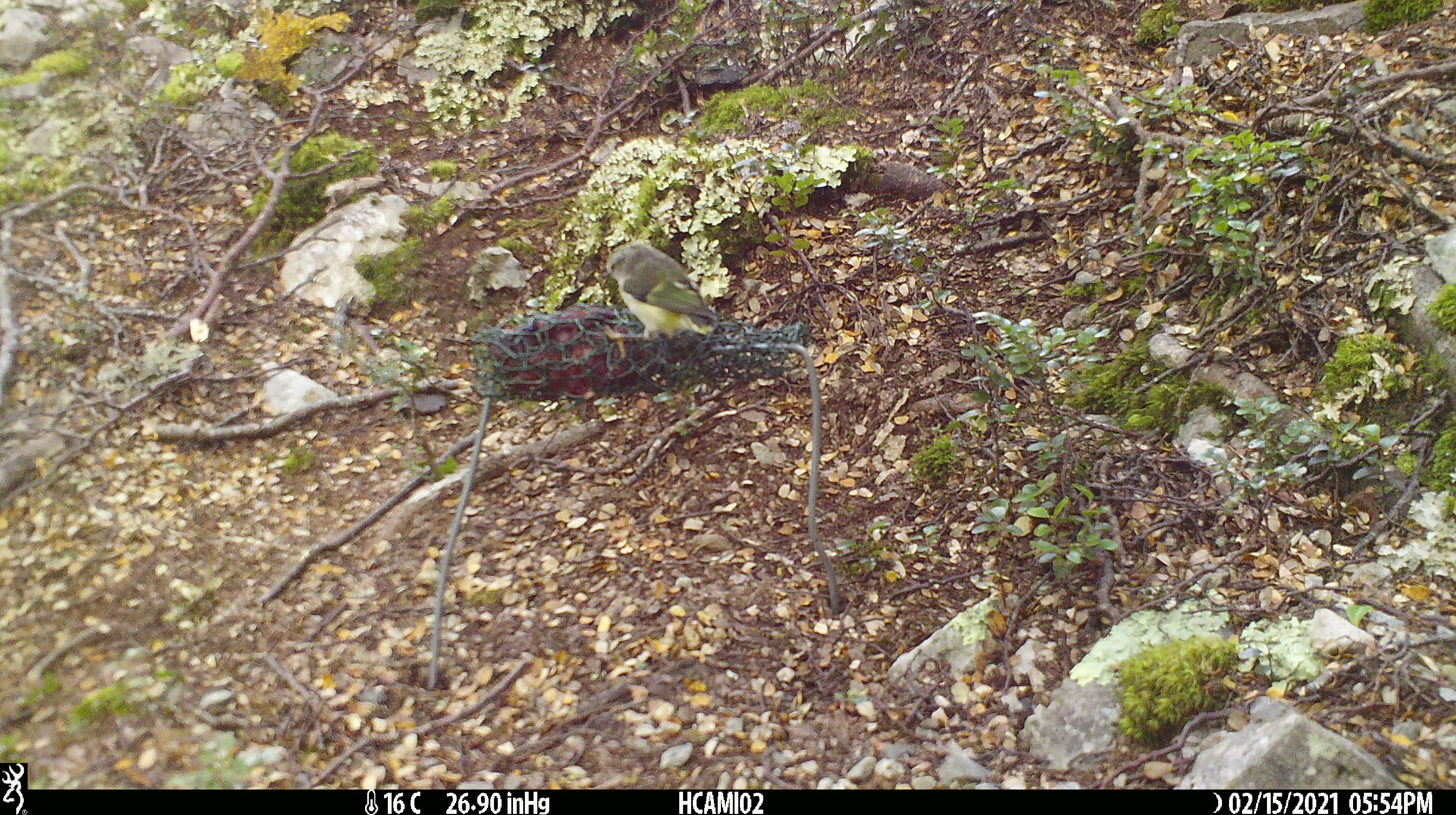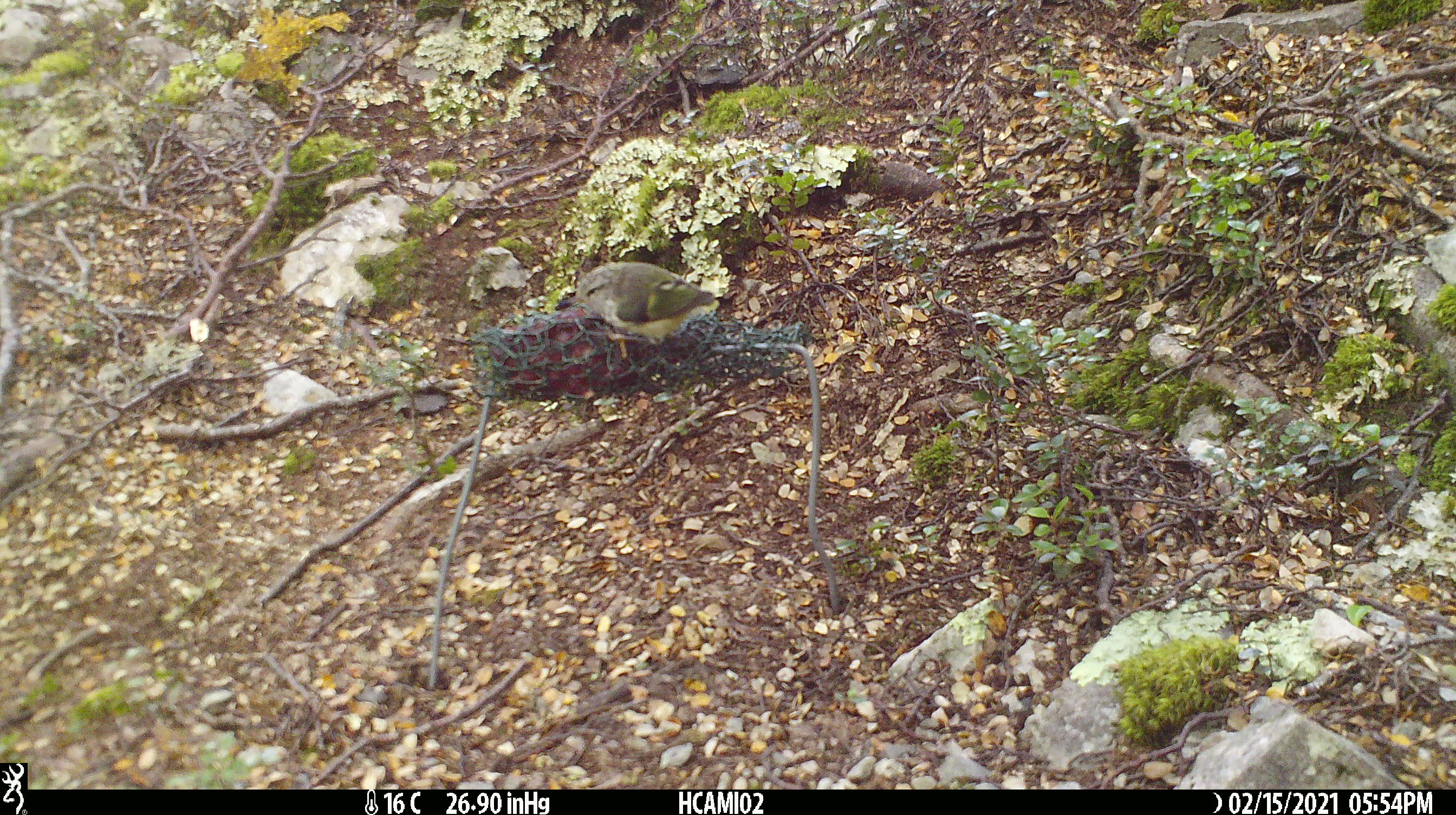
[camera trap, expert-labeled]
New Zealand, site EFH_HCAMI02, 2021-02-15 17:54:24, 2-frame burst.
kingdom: Animalia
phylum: Chordata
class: Aves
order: Passeriformes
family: Acanthisittidae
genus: Acanthisitta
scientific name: Acanthisitta chloris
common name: rifleman